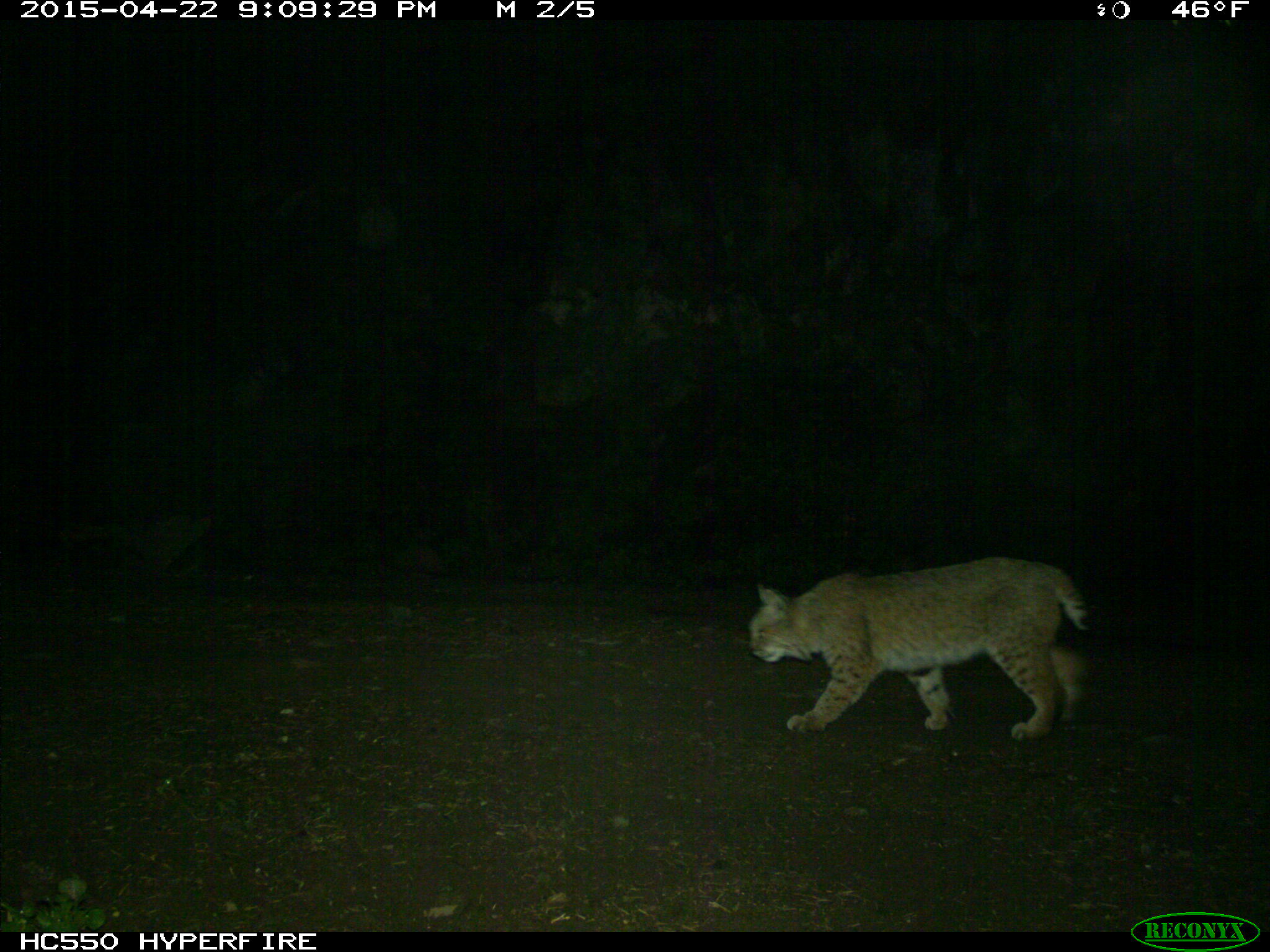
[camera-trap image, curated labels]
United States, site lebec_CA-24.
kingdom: Animalia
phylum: Chordata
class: Mammalia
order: Carnivora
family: Felidae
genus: Lynx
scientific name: Lynx rufus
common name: bobcat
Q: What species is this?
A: Lynx rufus (bobcat).